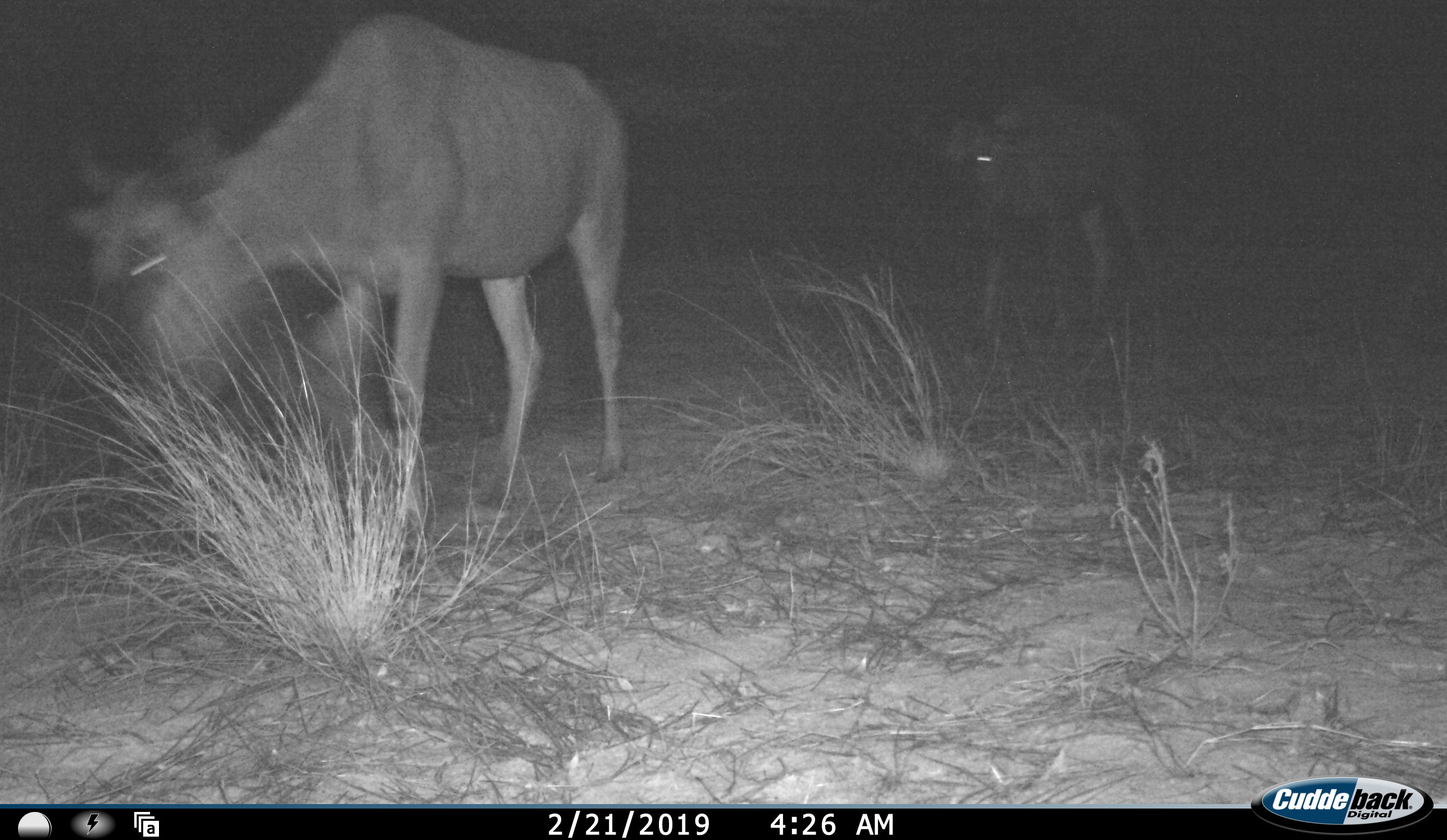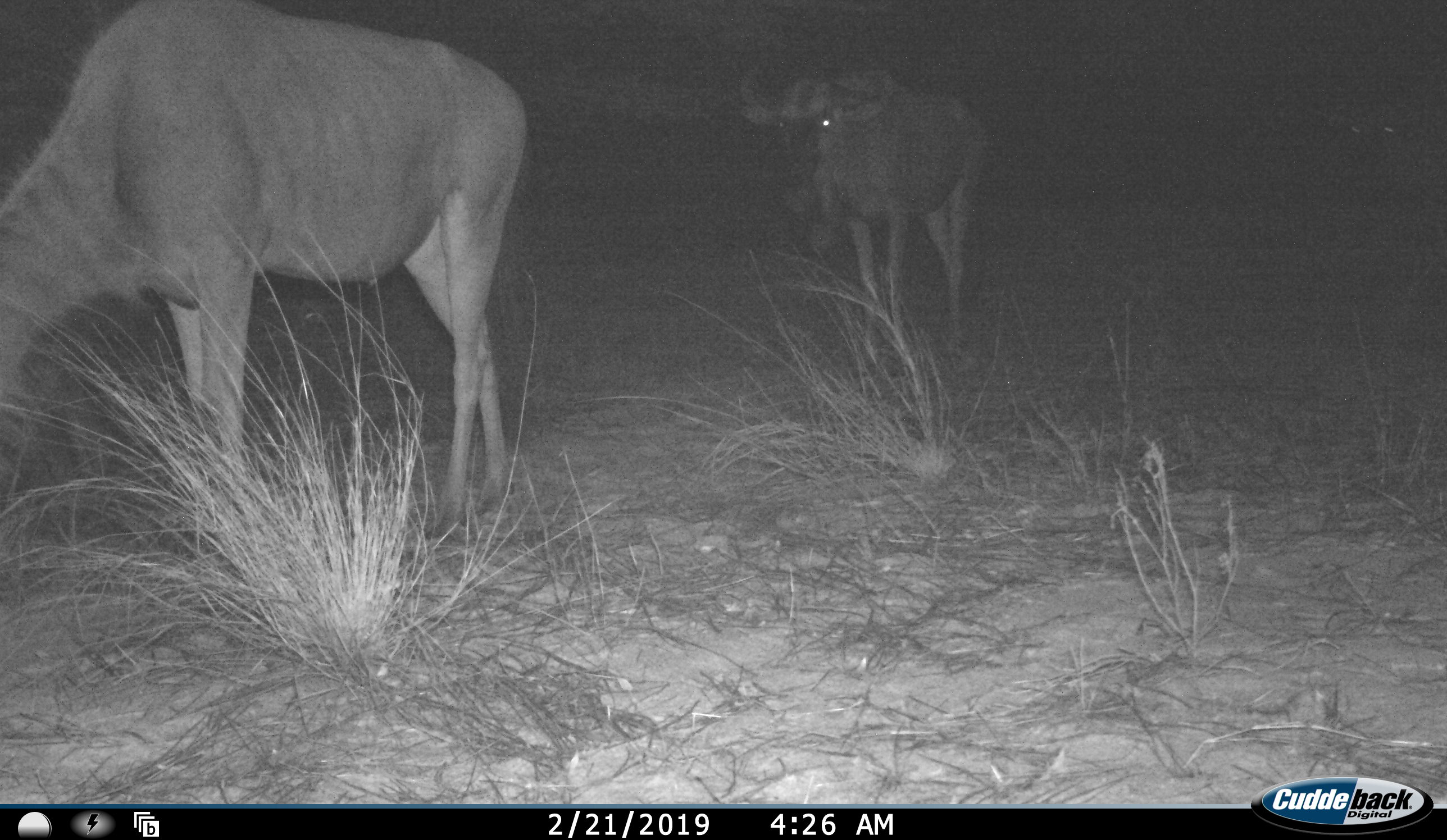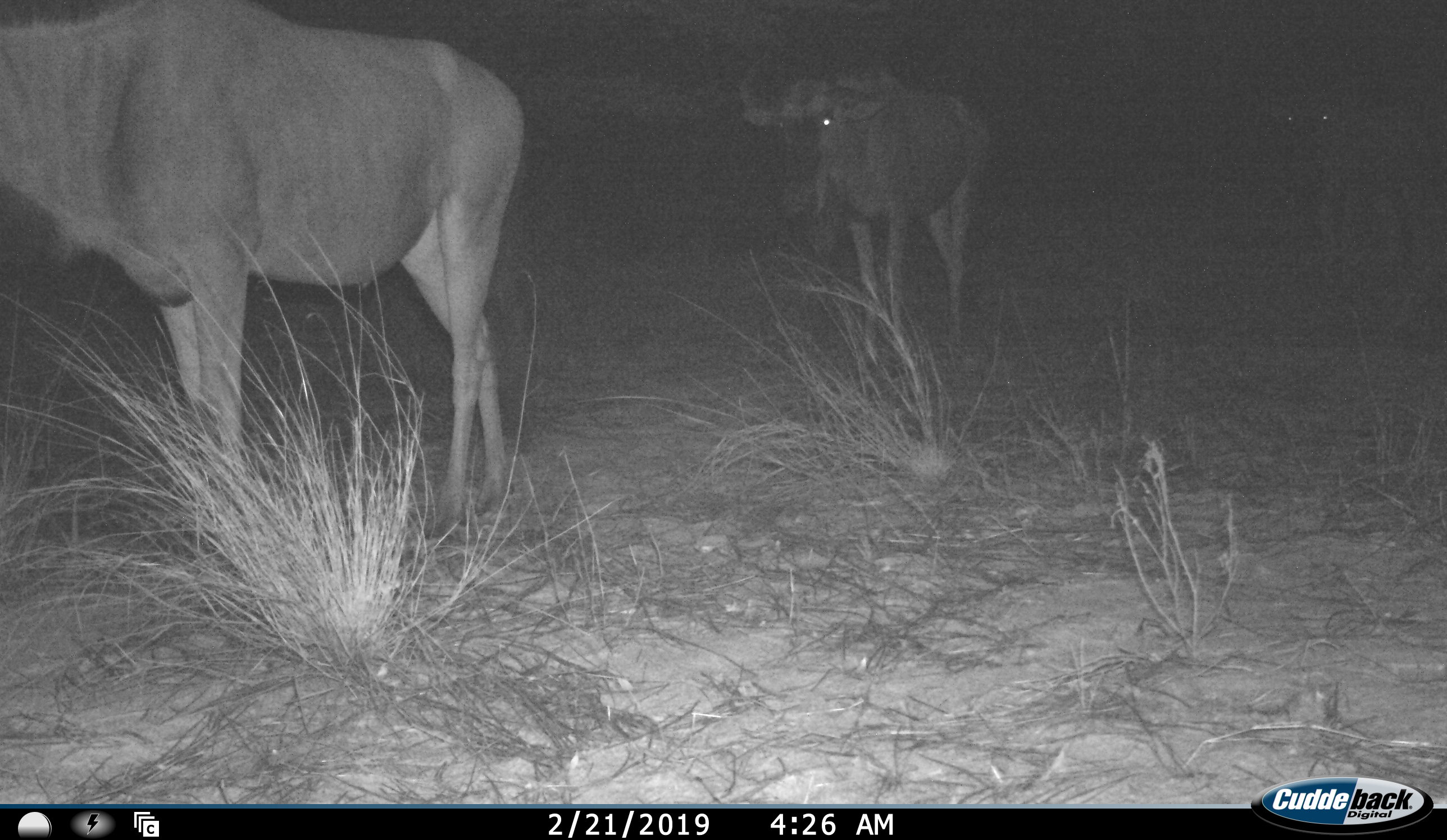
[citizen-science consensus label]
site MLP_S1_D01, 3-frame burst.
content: unidentified animal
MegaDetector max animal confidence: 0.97